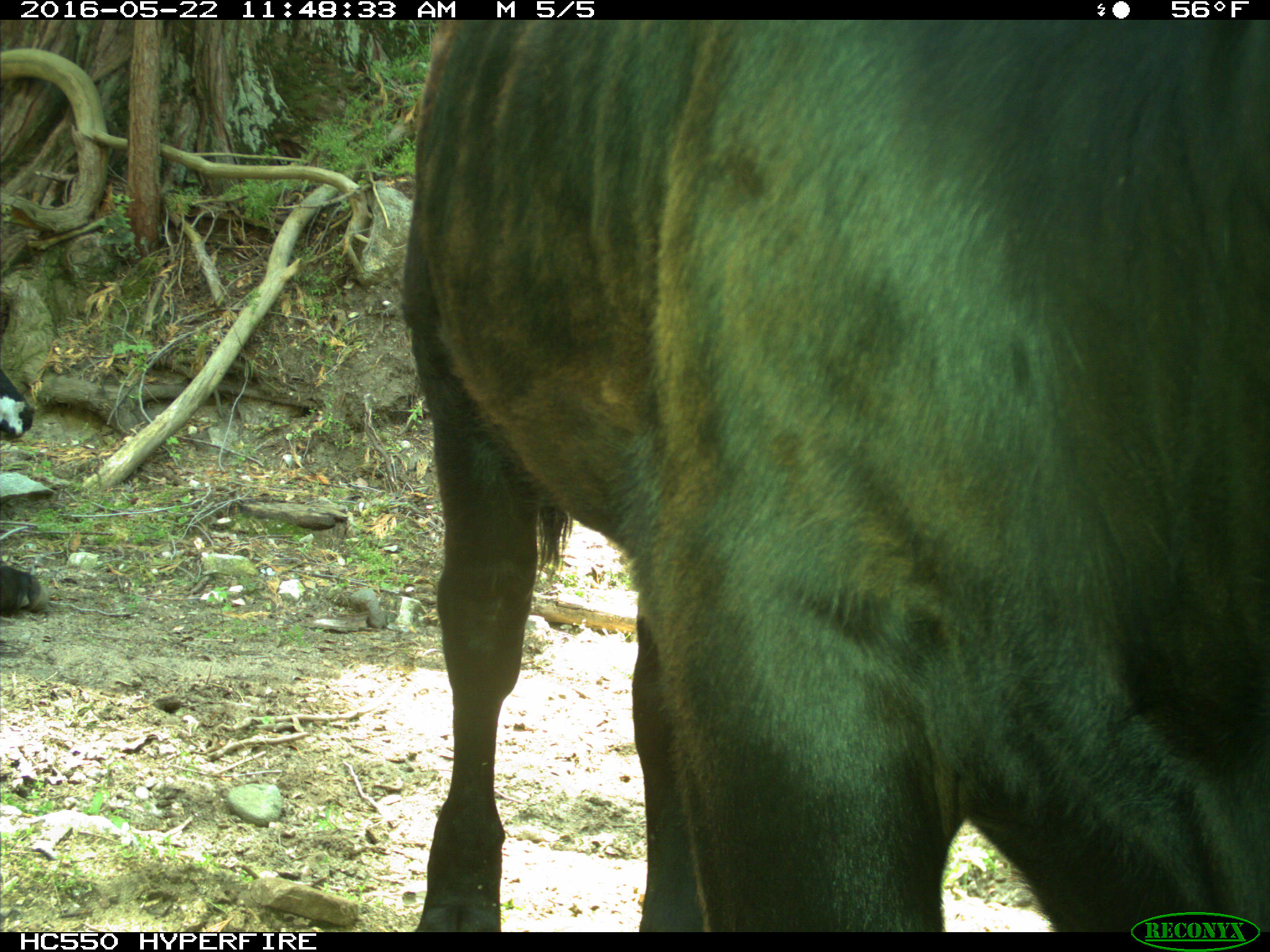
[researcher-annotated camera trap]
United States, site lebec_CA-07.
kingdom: Animalia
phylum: Chordata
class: Mammalia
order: Artiodactyla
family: Bovidae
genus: Bos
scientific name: Bos taurus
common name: domestic cow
Bos taurus (domestic cow).